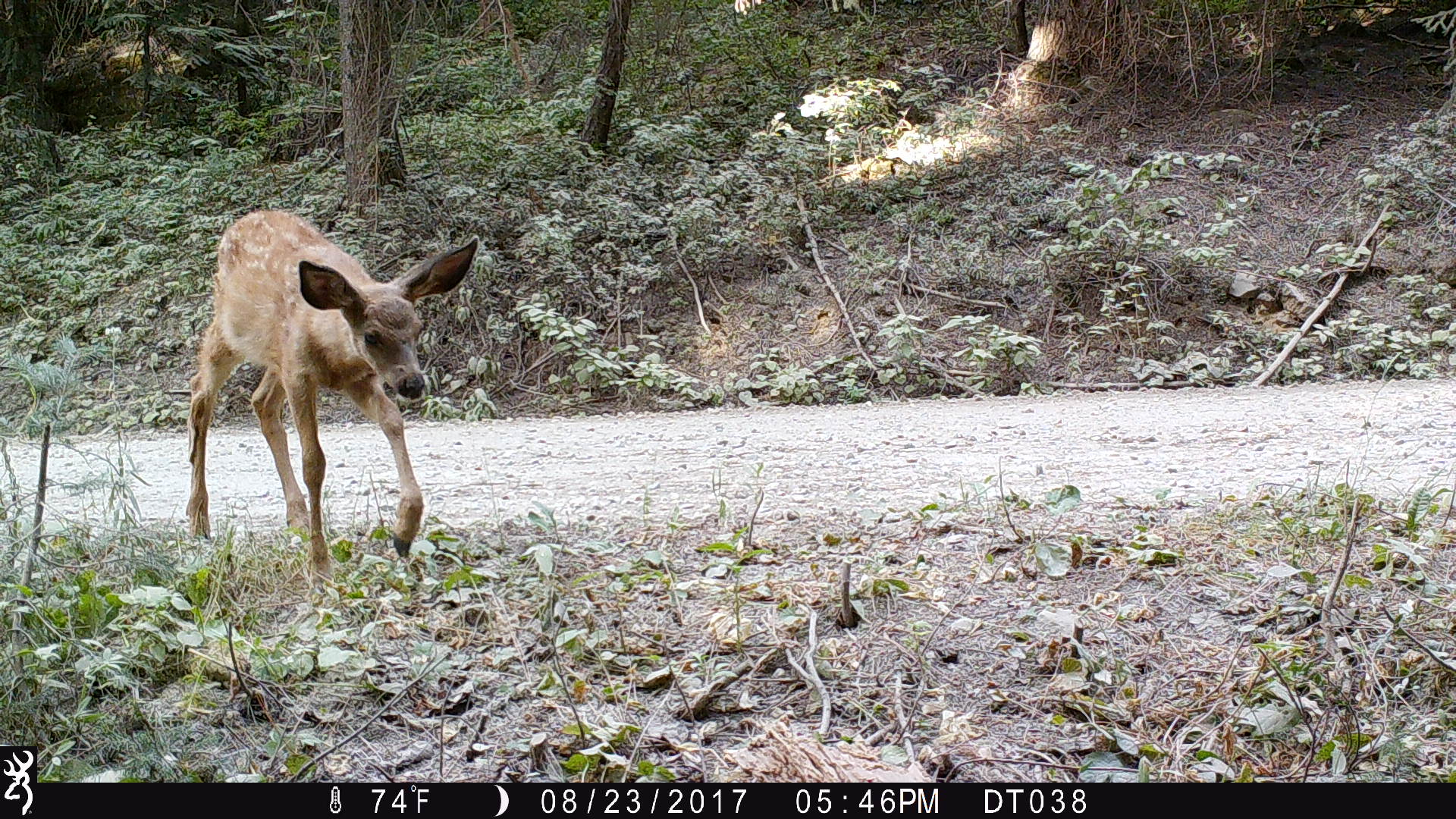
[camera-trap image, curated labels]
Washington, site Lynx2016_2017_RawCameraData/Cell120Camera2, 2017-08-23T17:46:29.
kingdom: Animalia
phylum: Chordata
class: Mammalia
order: Artiodactyla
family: Cervidae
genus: Odocoileus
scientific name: Odocoileus hemionus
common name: mule deer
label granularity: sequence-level